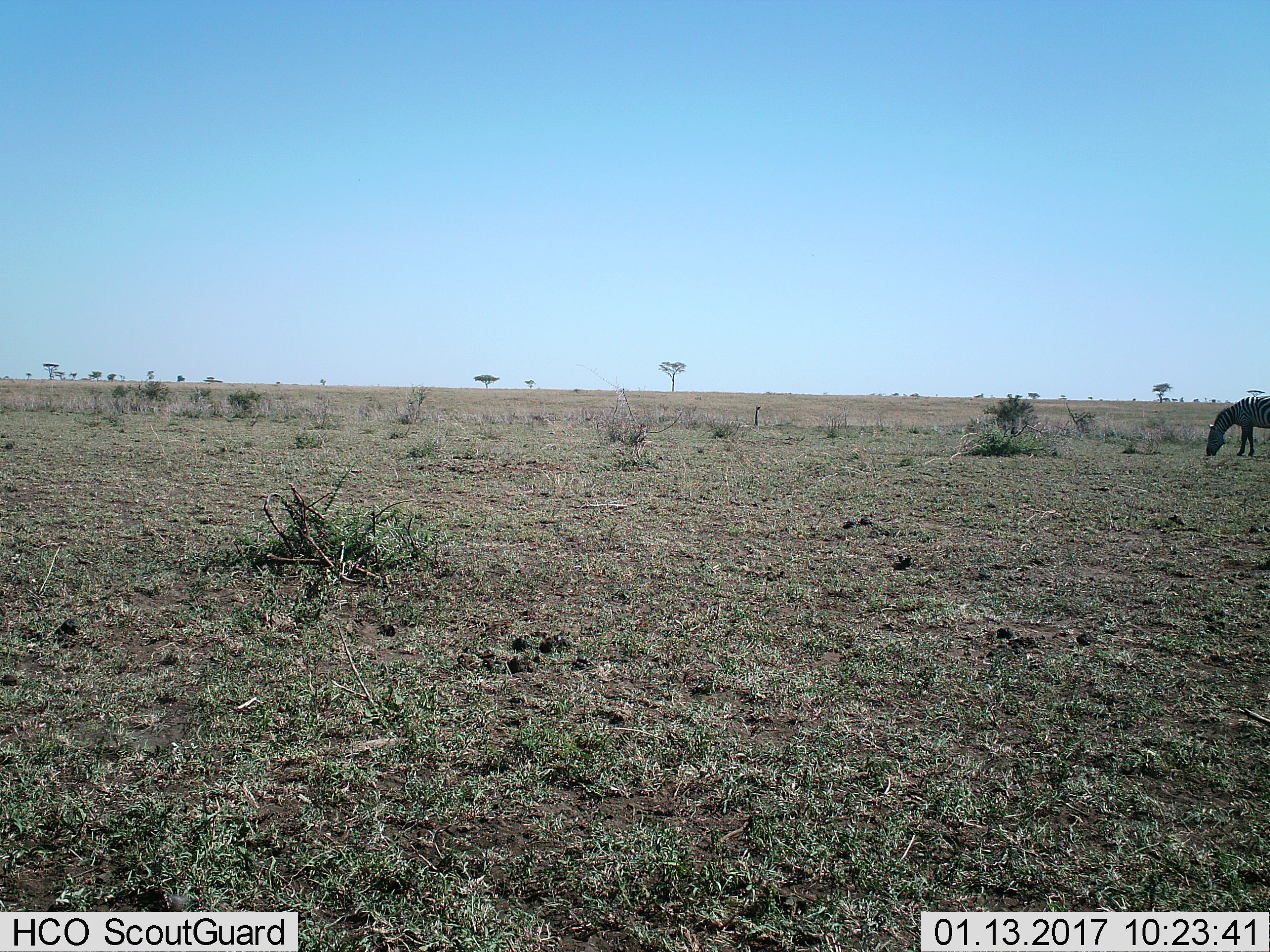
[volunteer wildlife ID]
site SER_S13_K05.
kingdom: Animalia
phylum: Chordata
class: Mammalia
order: Perissodactyla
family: Equidae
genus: Equus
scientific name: Equus quagga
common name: plains zebra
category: zebraplains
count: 1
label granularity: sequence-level